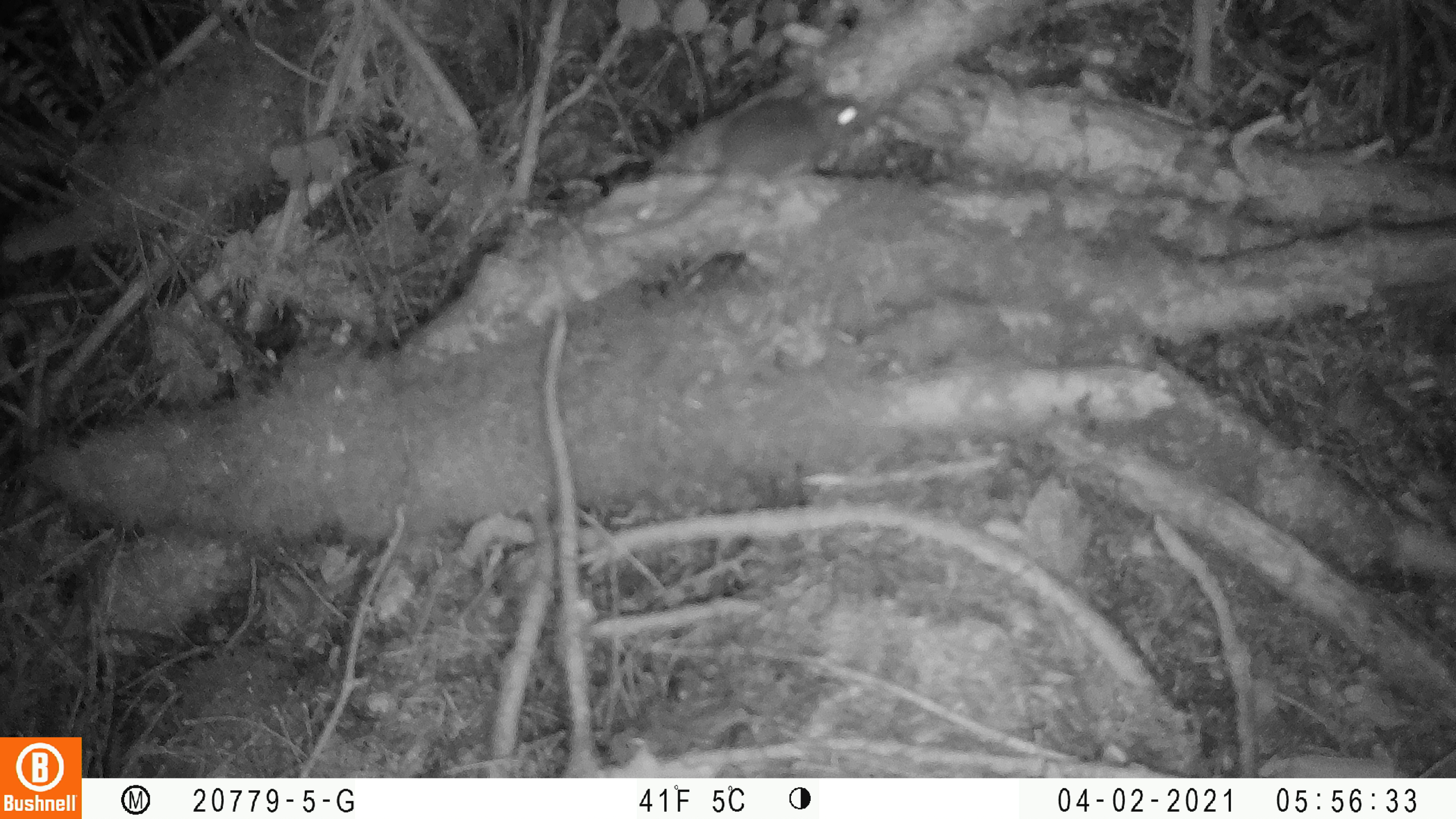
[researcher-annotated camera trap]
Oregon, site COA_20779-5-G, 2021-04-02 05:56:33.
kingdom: Animalia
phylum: Chordata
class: Mammalia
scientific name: Mammalia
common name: small mammal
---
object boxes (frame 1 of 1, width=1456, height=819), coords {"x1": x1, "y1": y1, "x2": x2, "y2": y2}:
small mammal: {"x1": 557, "y1": 53, "x2": 910, "y2": 272}